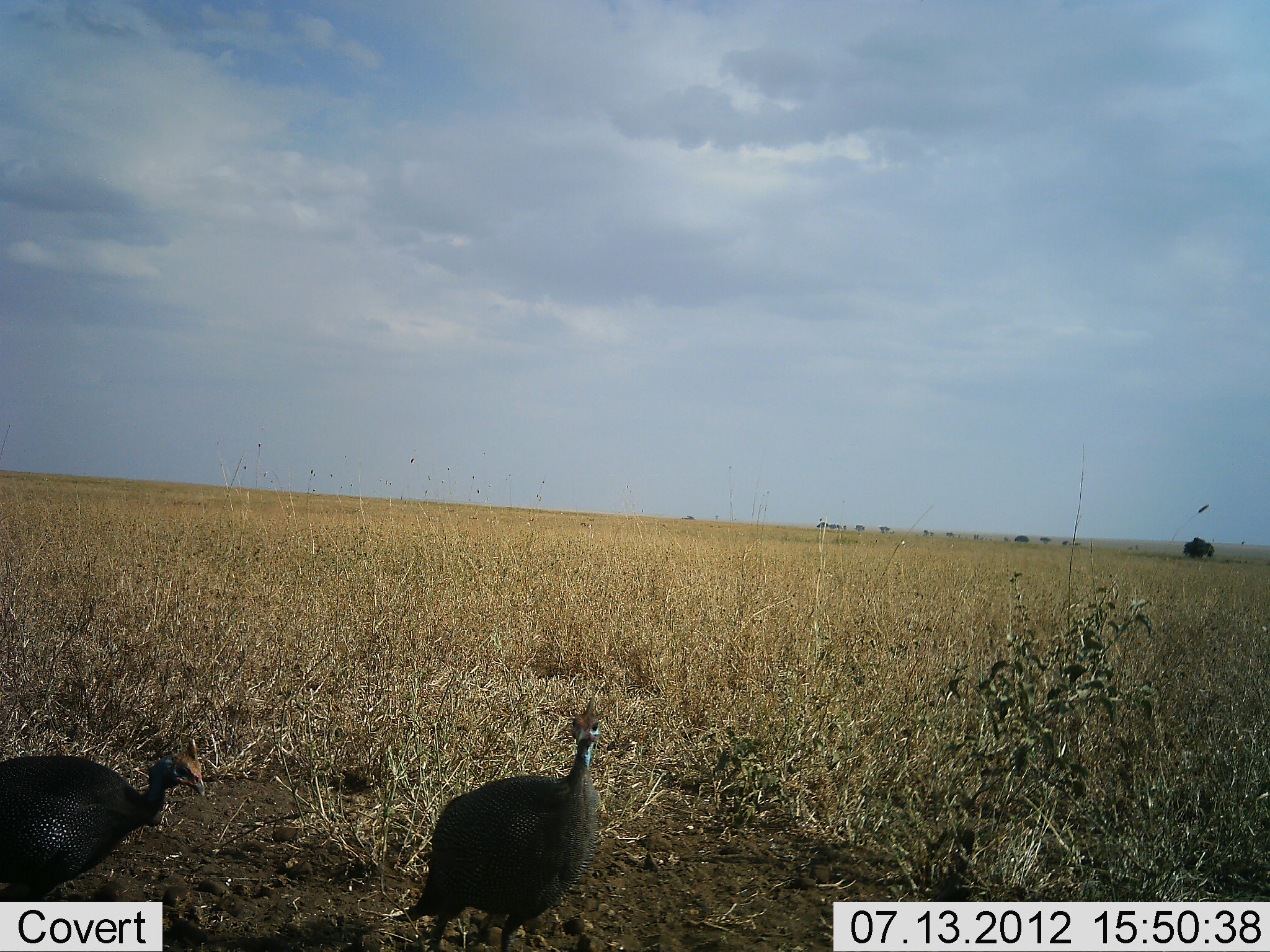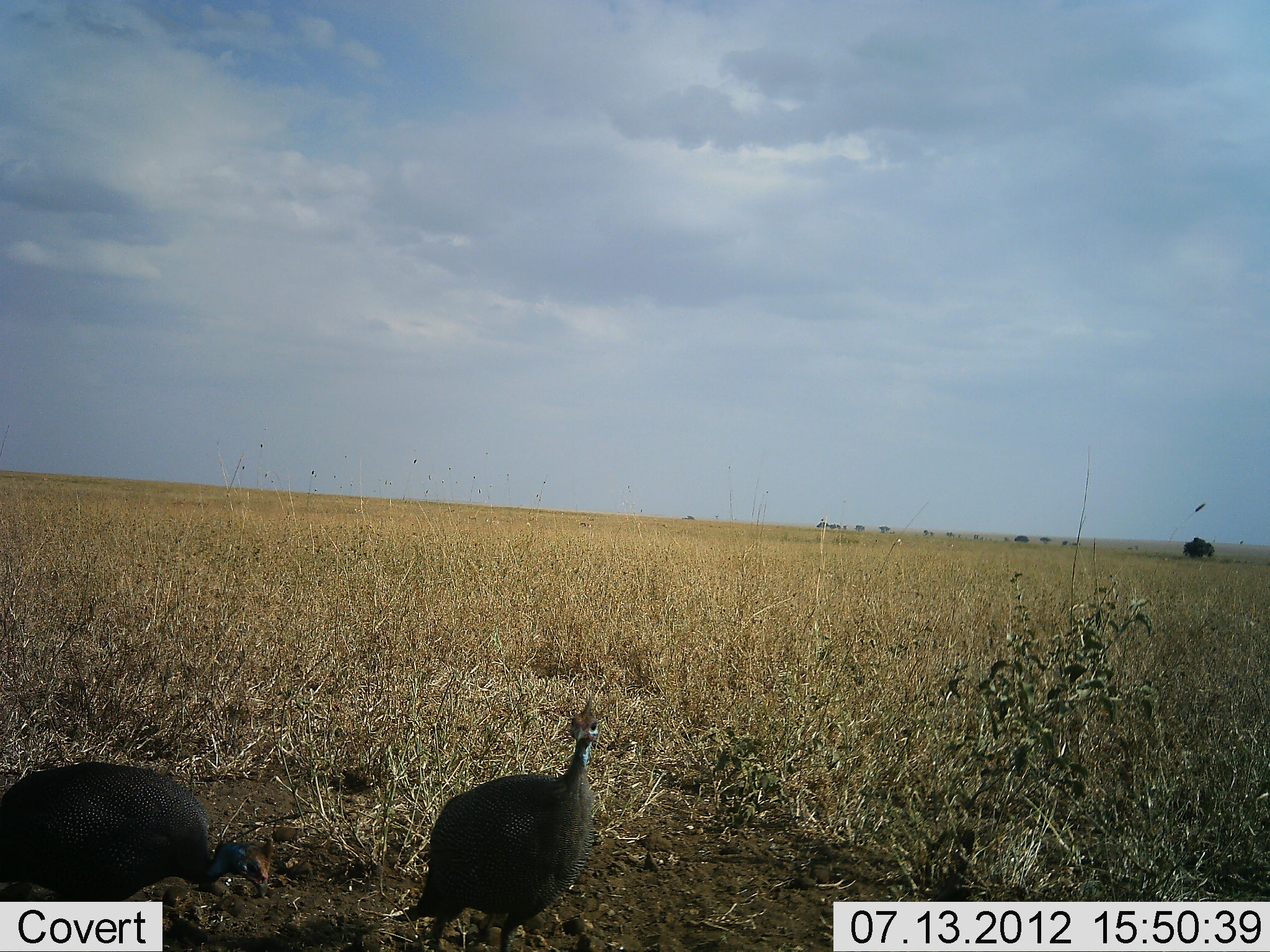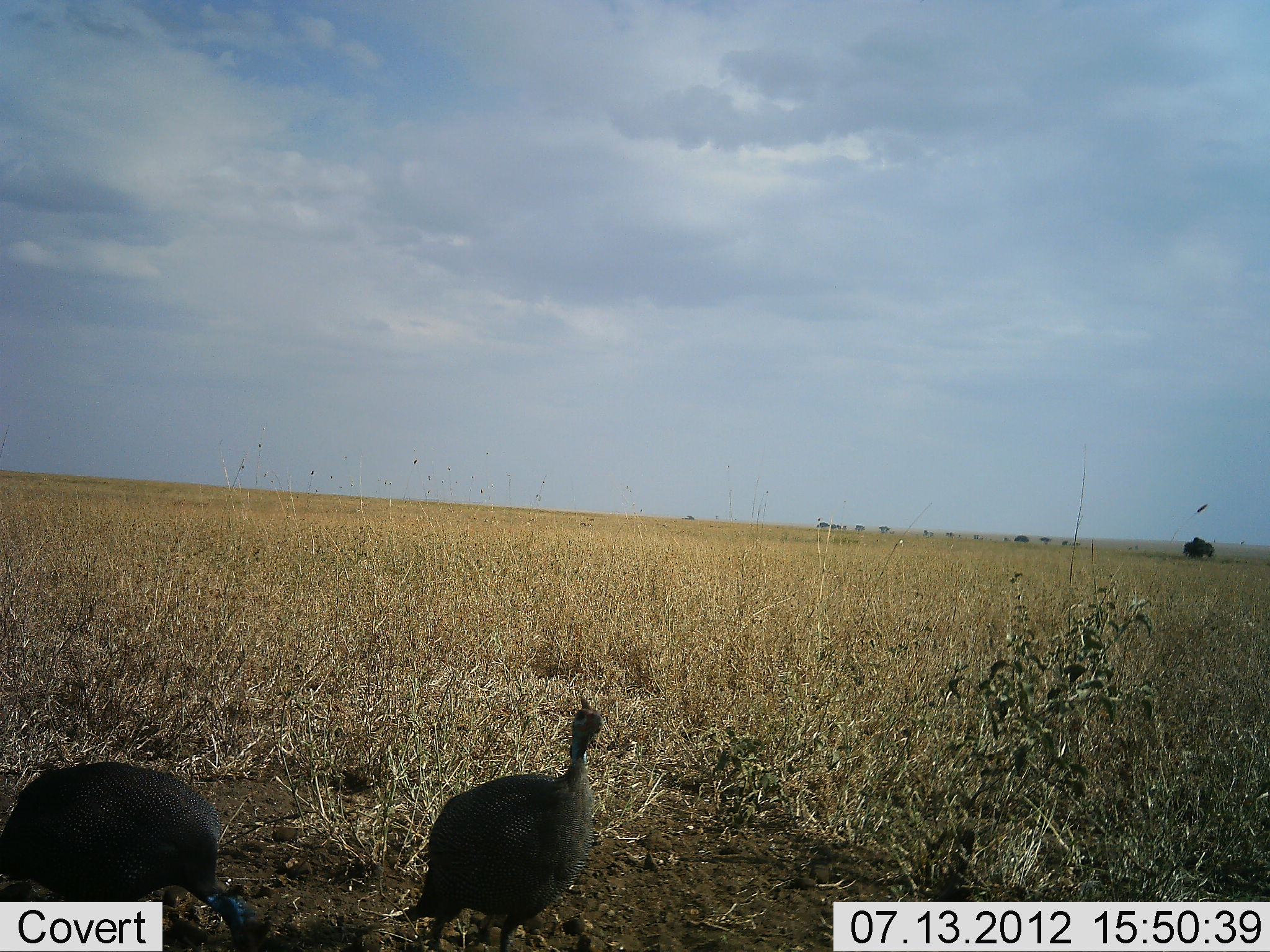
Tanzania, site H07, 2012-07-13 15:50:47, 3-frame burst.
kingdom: Animalia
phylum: Chordata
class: Aves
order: Galliformes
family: Numididae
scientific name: Numididae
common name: guinea fowl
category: guineafowl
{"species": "guineafowl (guinea fowl) (Numididae)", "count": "2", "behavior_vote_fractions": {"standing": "60%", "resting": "0%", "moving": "10%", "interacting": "0%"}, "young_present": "0%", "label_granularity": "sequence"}